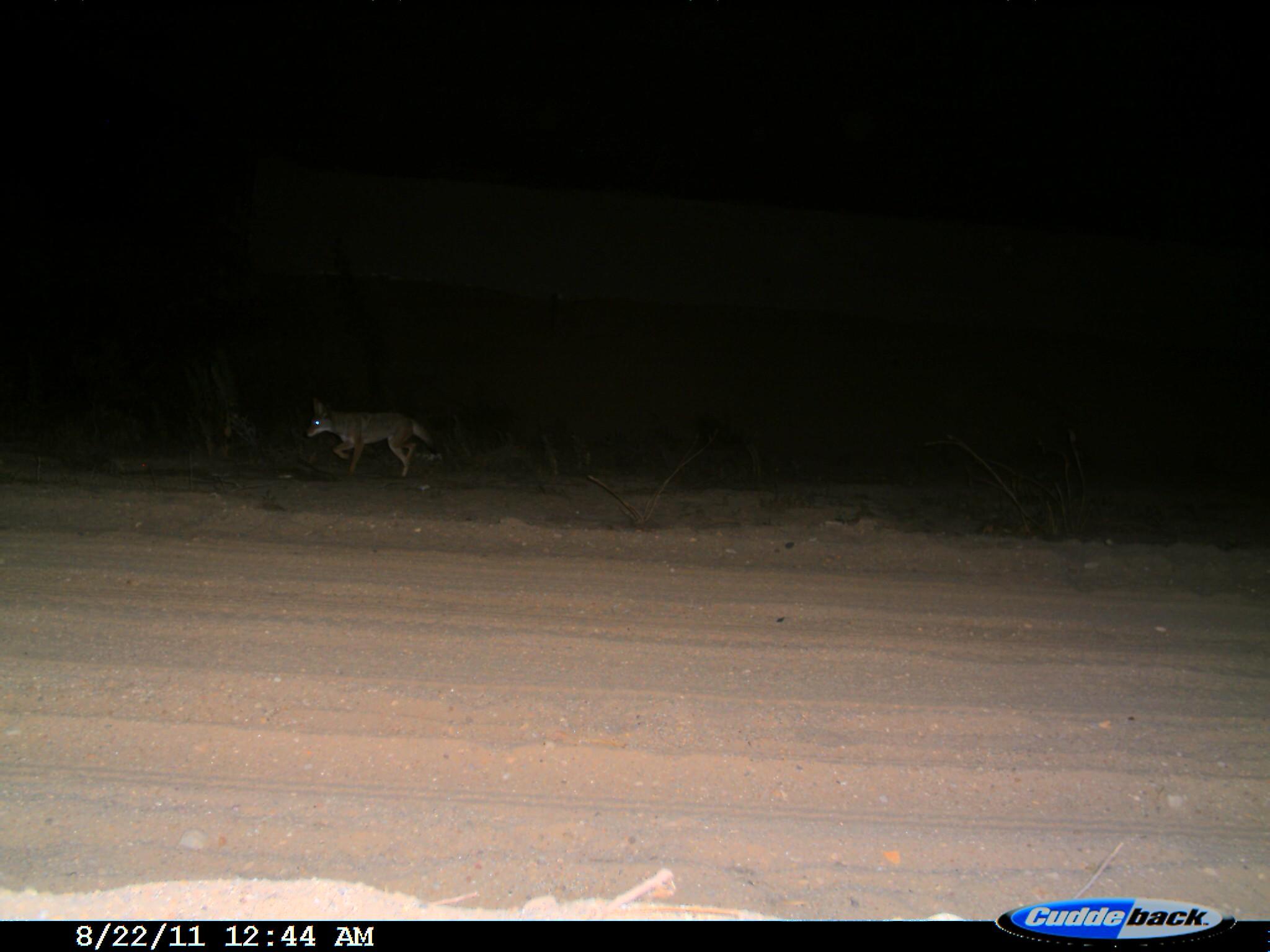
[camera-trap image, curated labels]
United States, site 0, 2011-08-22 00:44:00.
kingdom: Animalia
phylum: Chordata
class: Mammalia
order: Carnivora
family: Canidae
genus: Canis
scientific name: Canis latrans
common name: coyote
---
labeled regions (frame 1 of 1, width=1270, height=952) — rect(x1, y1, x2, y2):
coyote: rect(302, 386, 457, 484)